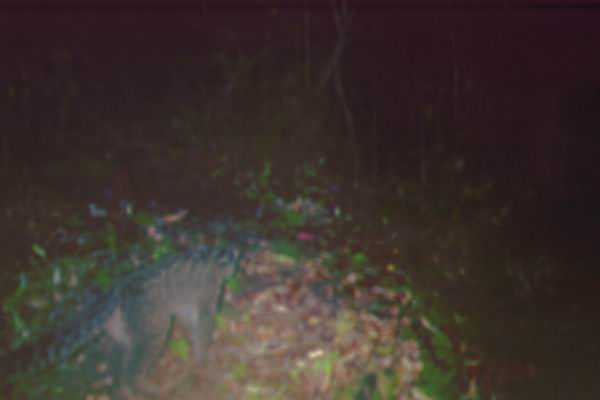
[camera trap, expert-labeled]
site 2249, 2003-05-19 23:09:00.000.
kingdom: Animalia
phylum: Chordata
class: Mammalia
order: Carnivora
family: Felidae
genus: Pardofelis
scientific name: Pardofelis marmorata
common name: marbled cat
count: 1